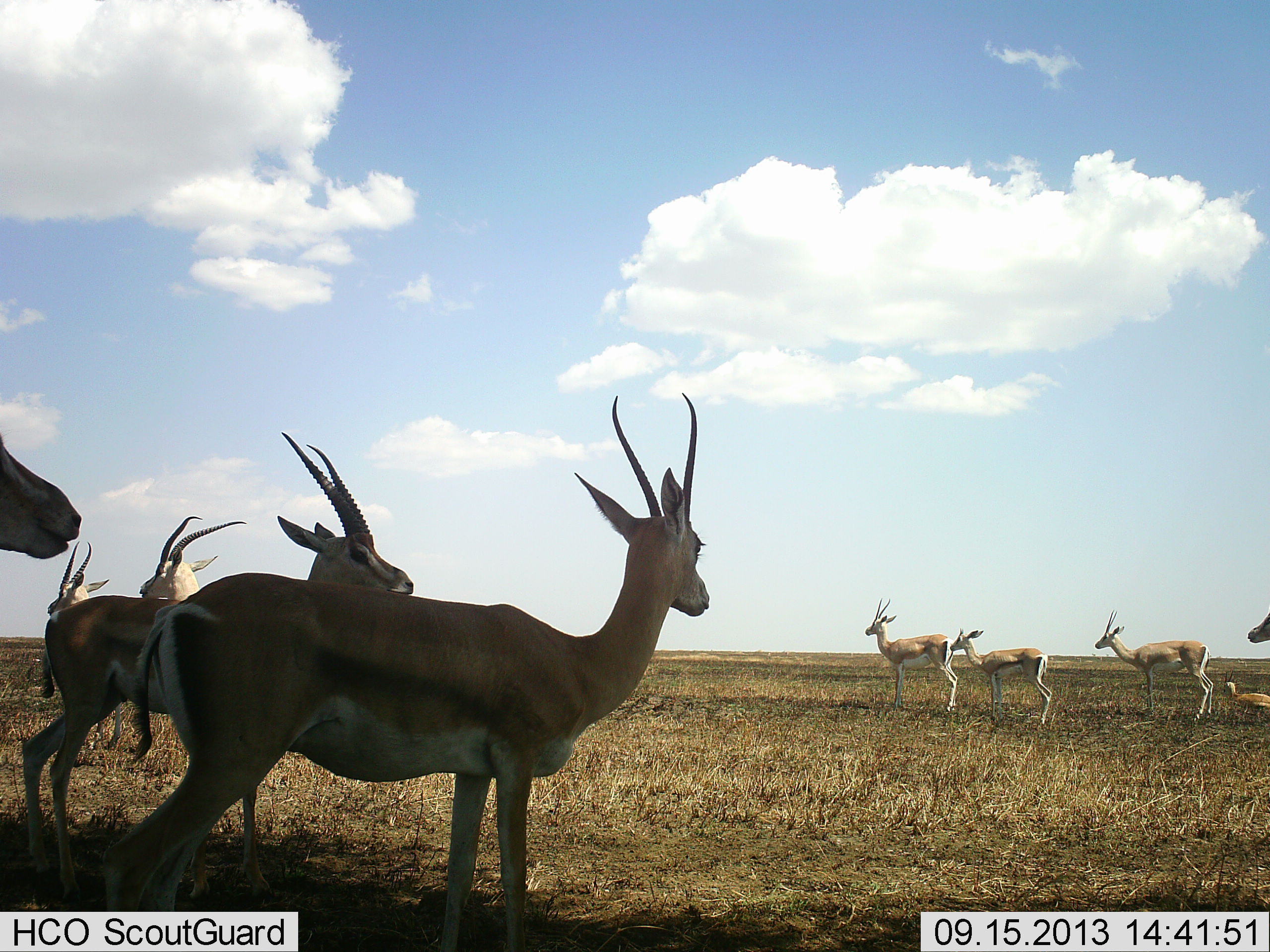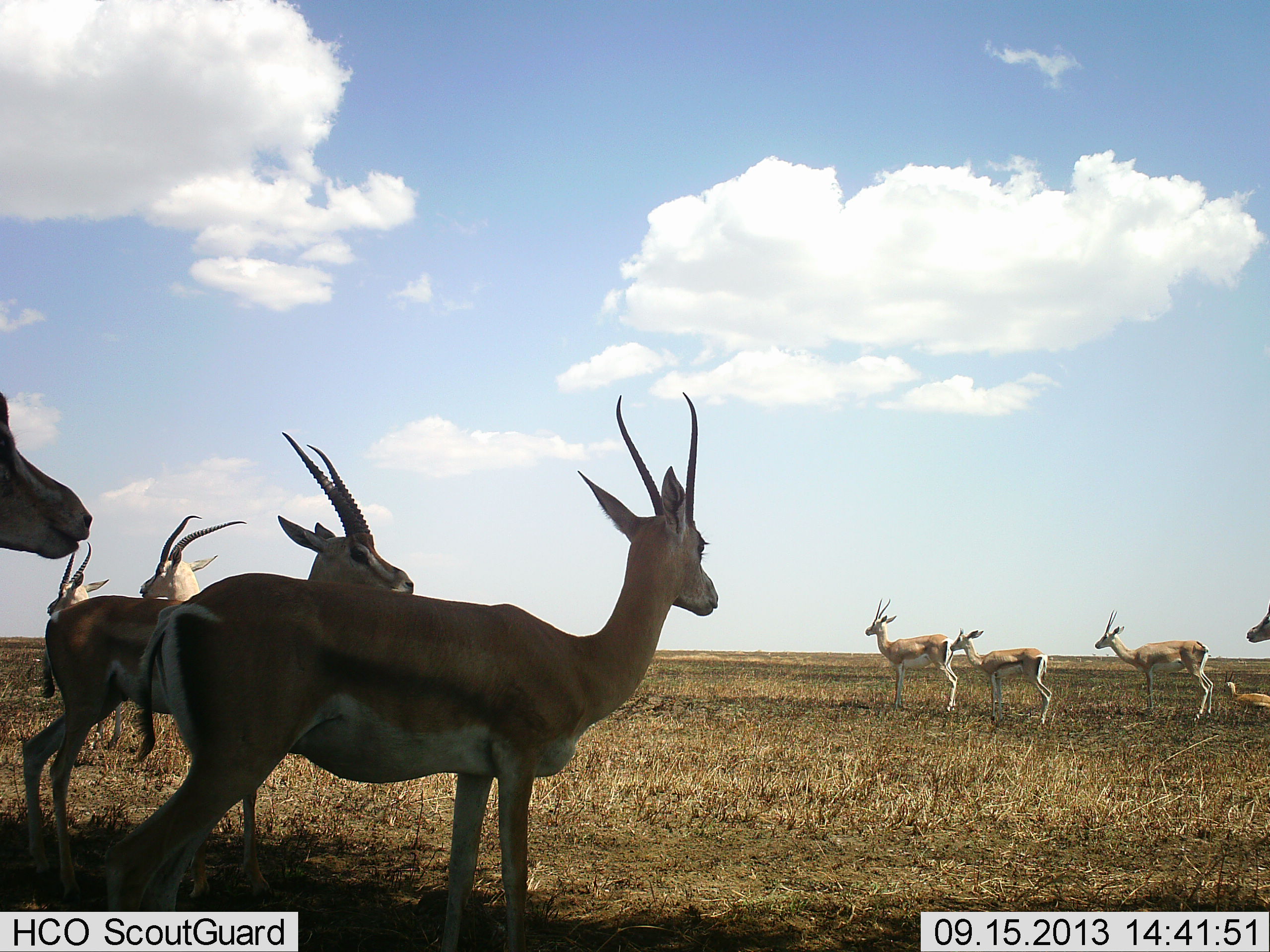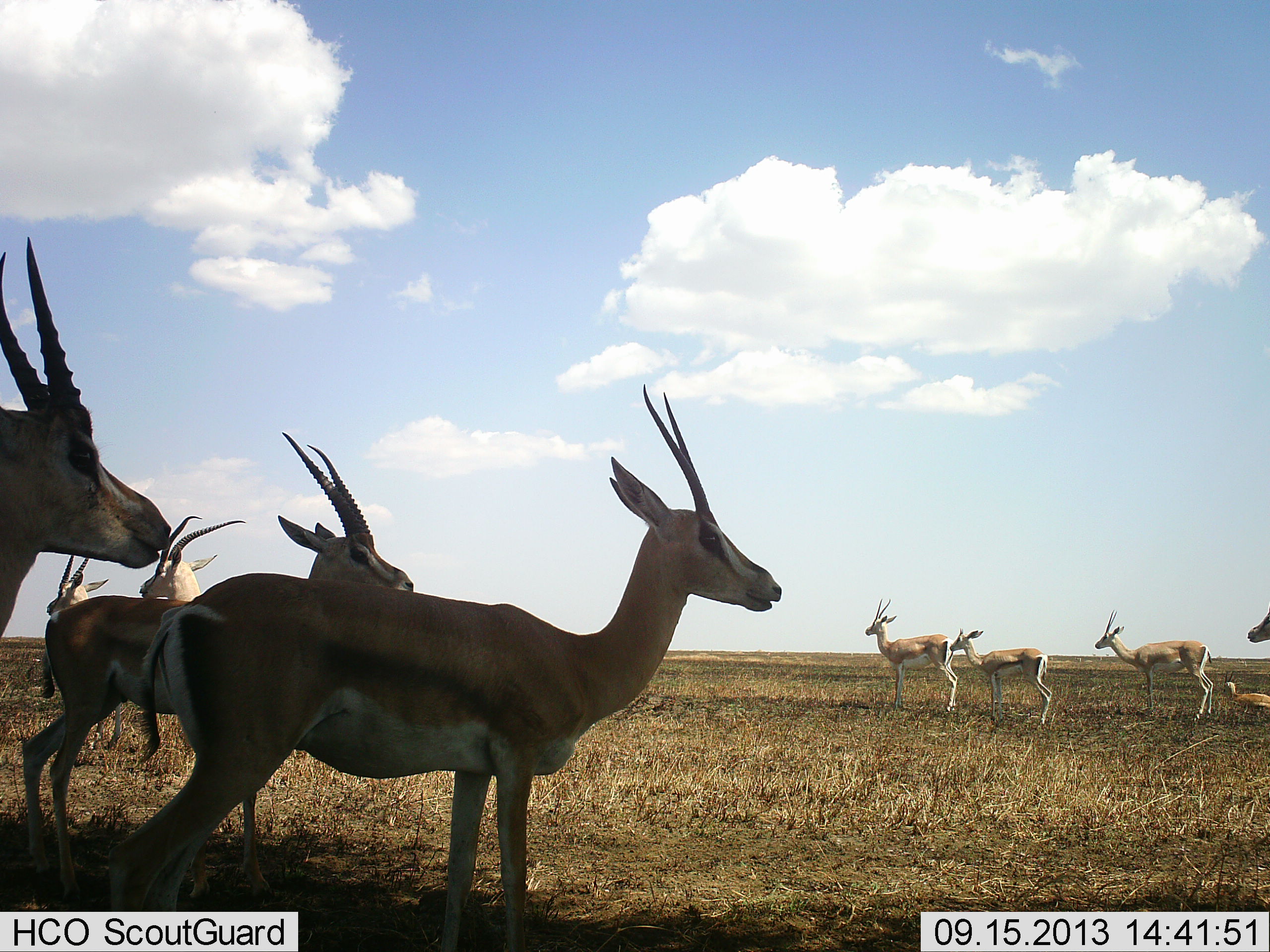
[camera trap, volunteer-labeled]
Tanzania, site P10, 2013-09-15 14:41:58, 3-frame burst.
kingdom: Animalia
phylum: Chordata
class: Mammalia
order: Artiodactyla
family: Bovidae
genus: Nanger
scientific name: Nanger granti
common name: grant's gazelle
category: gazellegrants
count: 10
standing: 95%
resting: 43%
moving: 5%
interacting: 10%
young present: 10%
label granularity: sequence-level